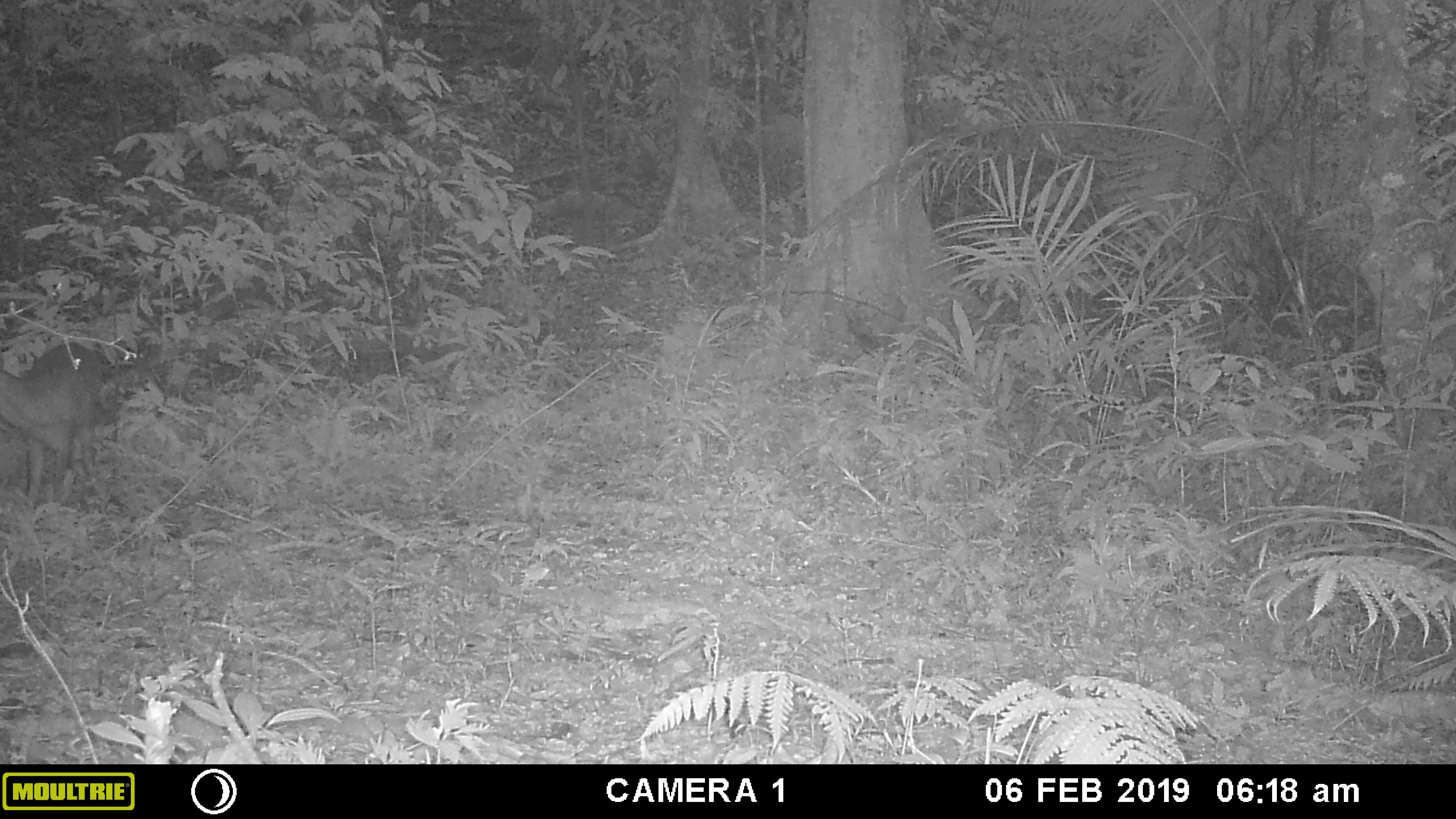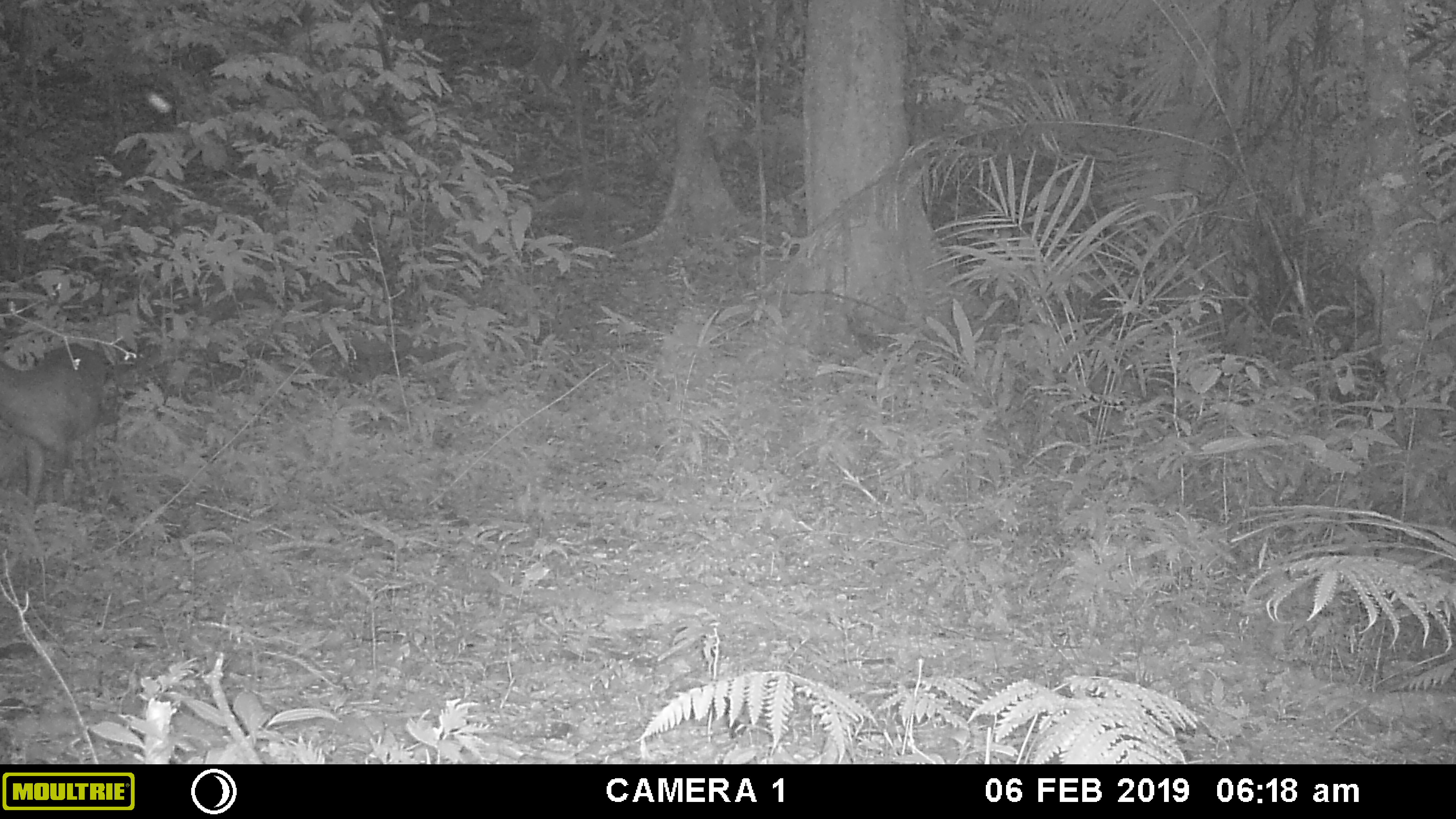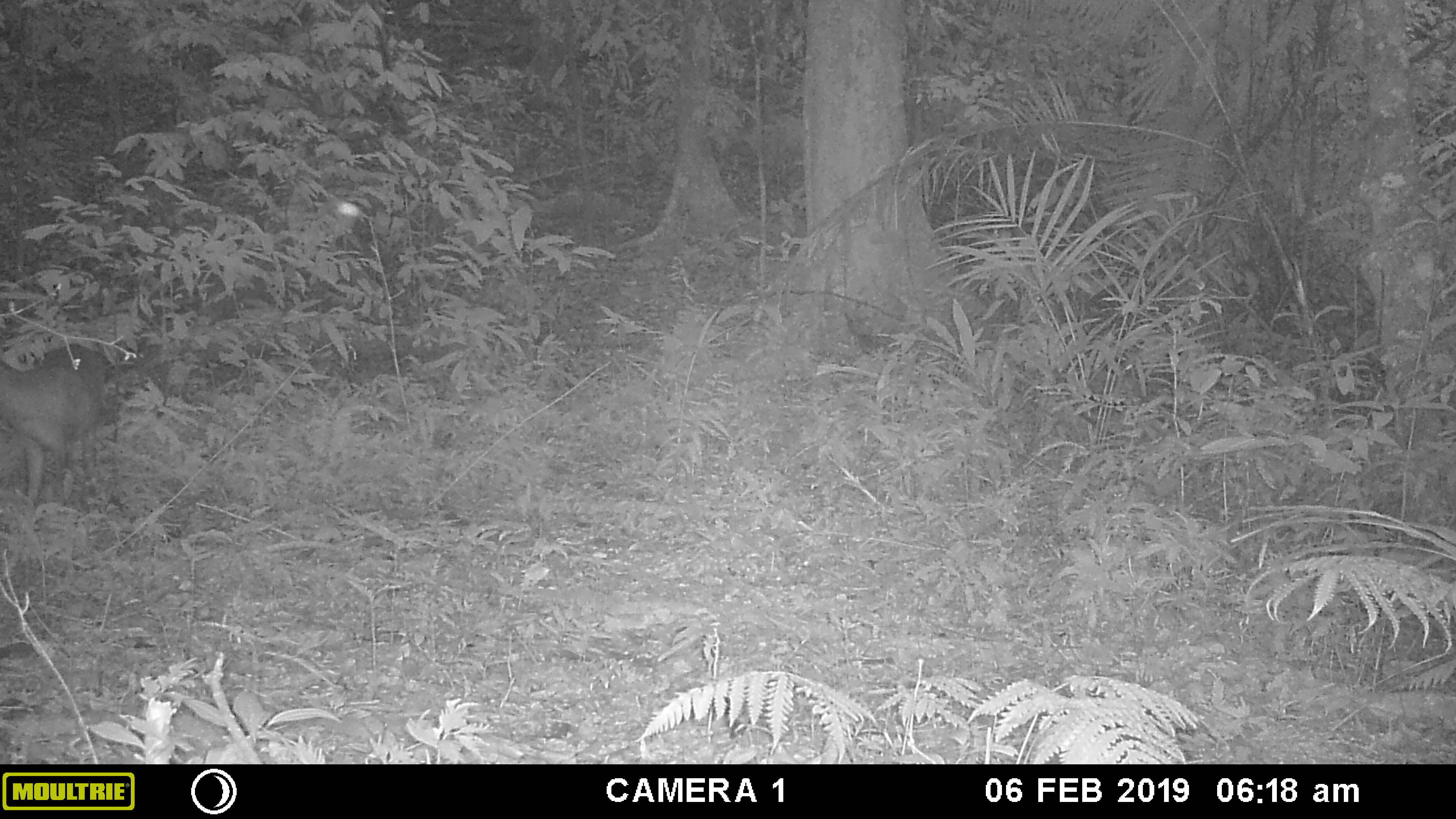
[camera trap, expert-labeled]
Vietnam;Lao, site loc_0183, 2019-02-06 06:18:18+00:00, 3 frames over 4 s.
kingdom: Animalia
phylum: Chordata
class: Mammalia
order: Artiodactyla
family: Cervidae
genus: Muntiacus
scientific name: Muntiacus vuquangensis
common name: large-antlered muntjac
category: large antlered muntjac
Large antlered muntjac (large-antlered muntjac) (Muntiacus vuquangensis). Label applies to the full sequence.